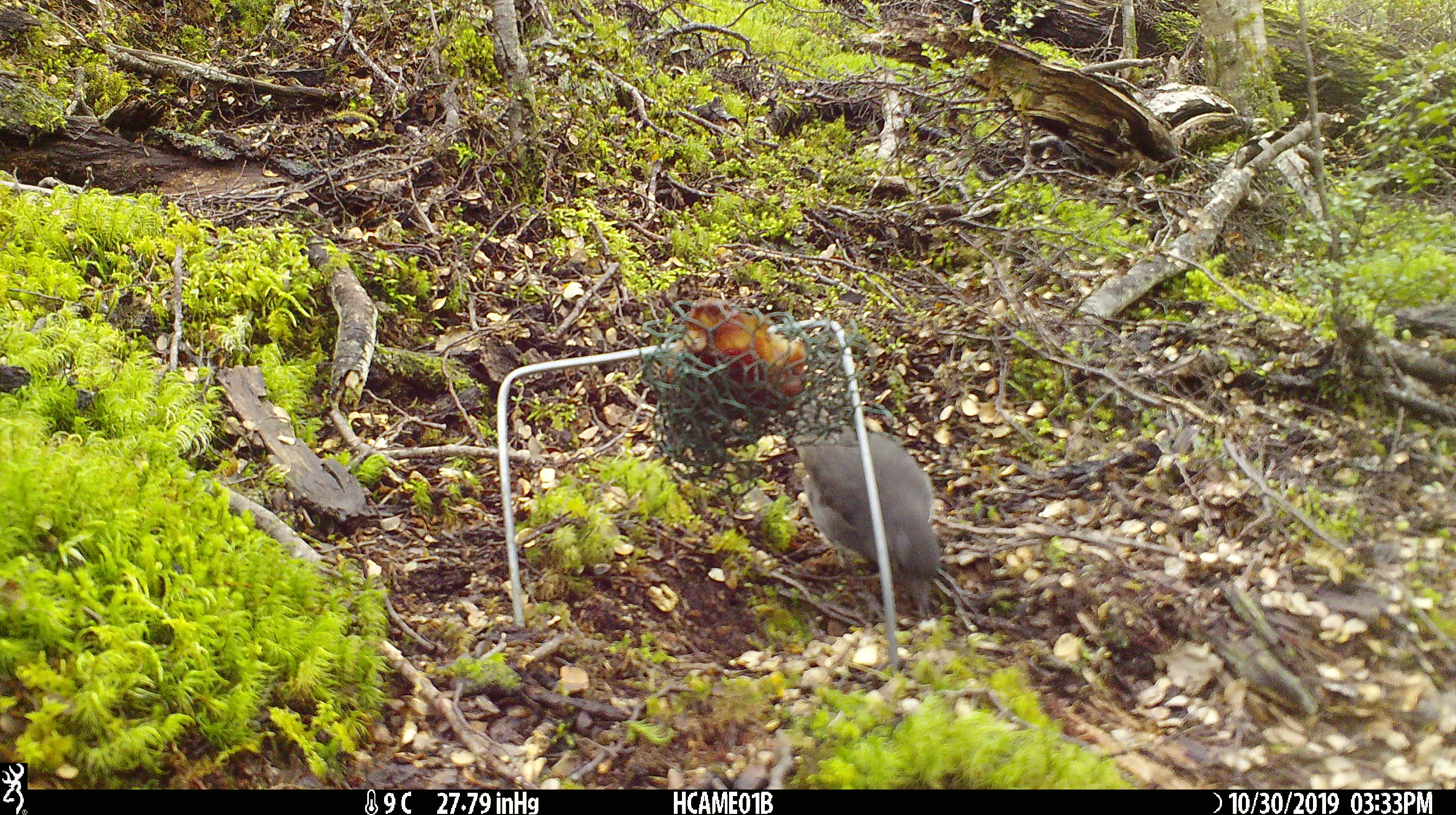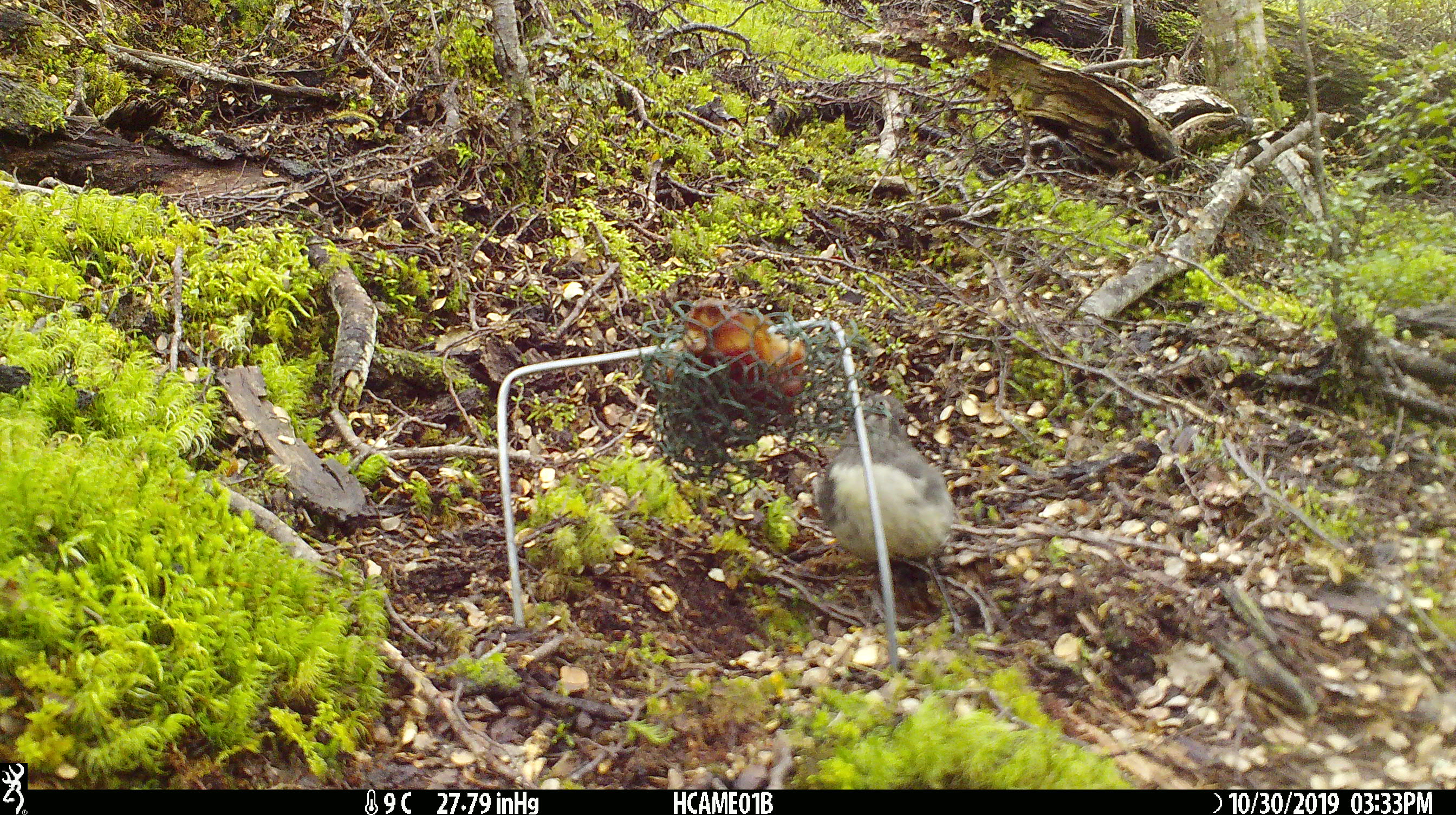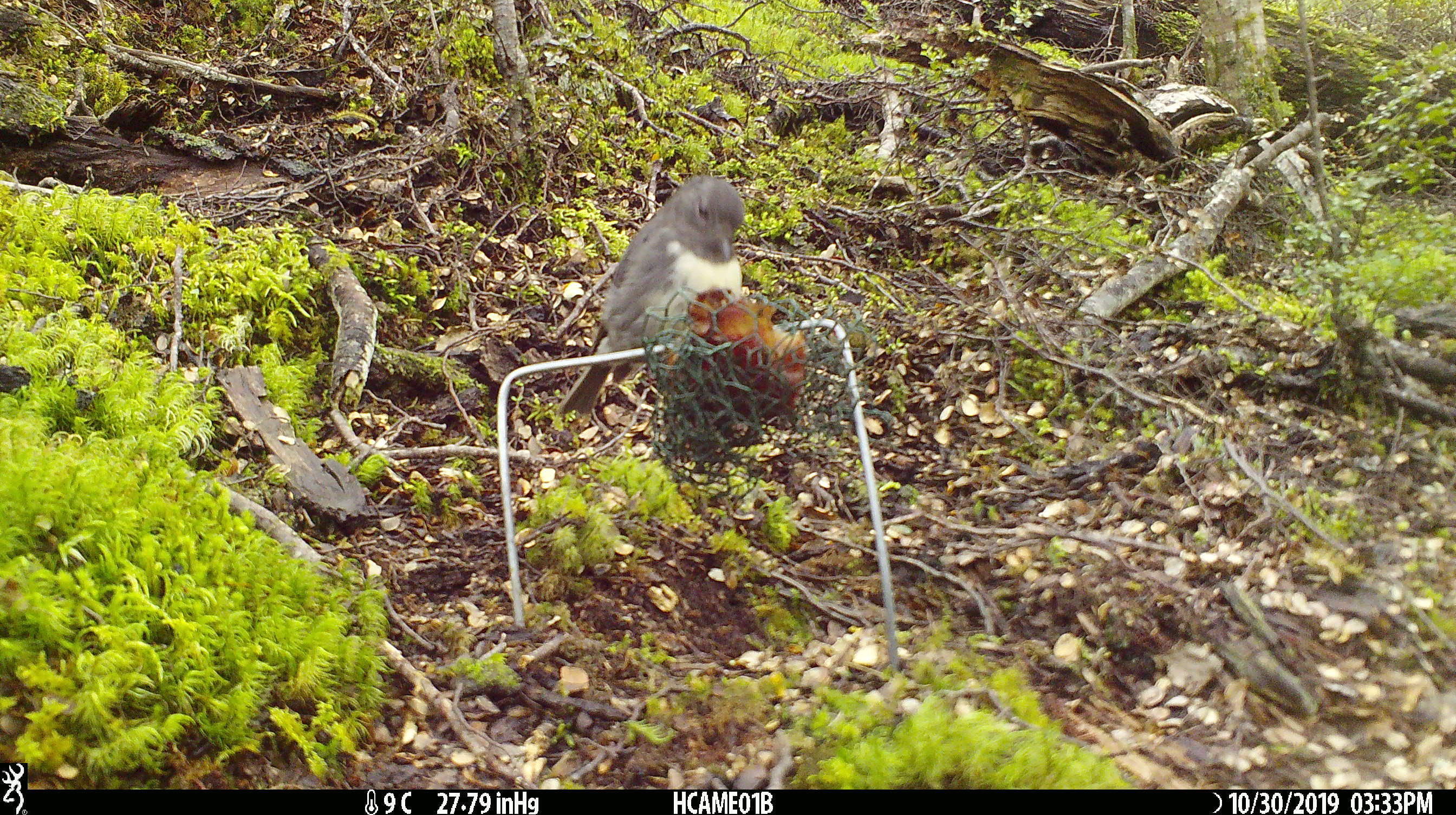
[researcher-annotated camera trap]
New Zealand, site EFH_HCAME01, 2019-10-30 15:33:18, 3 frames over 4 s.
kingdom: Animalia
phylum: Chordata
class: Aves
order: Passeriformes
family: Petroicidae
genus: Petroica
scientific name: Petroica australis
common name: new zealand robin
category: robin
Robin (new zealand robin) (Petroica australis).